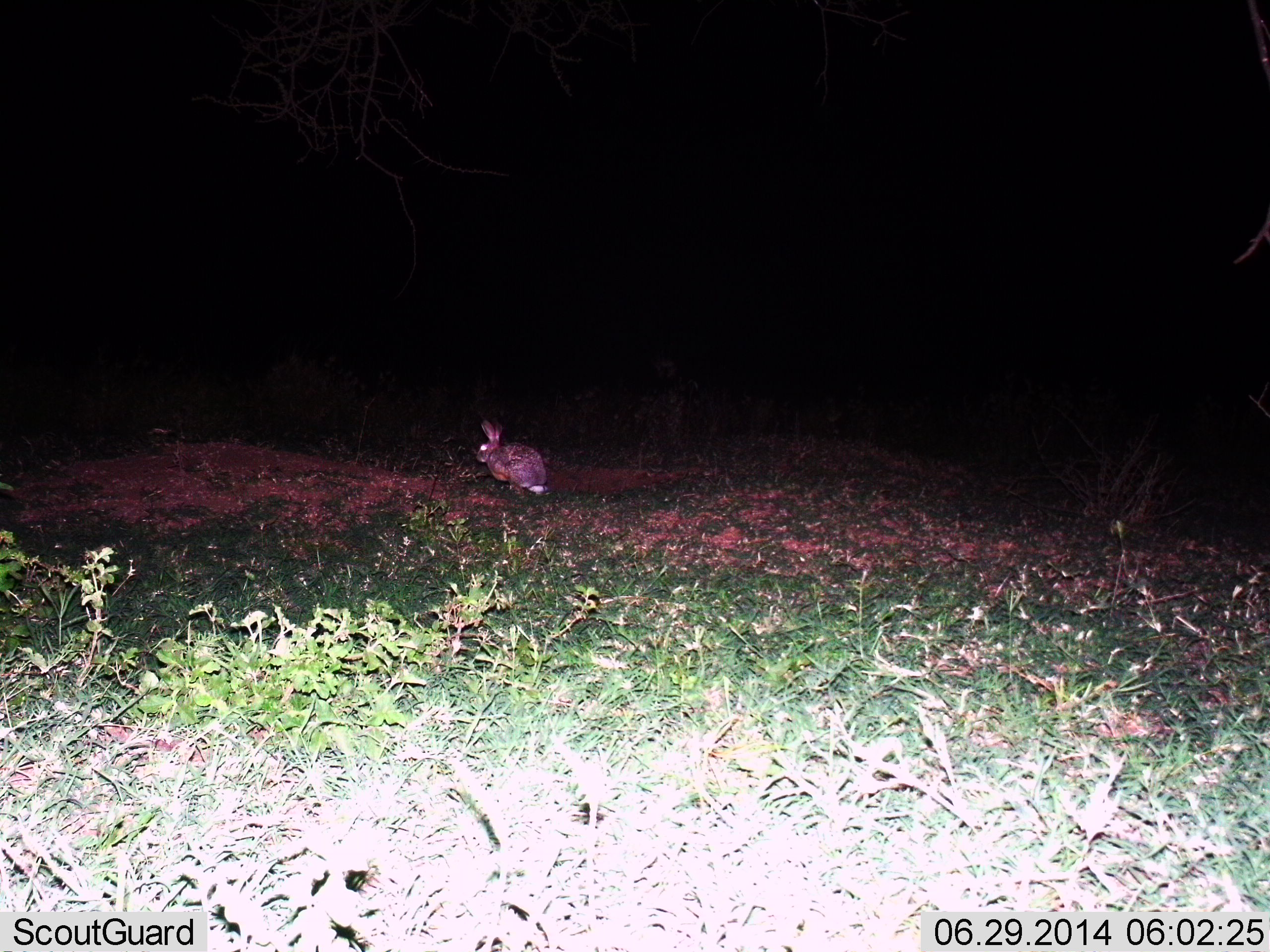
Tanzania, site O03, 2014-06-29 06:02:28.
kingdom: Animalia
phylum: Chordata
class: Mammalia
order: Lagomorpha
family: Leporidae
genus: Lepus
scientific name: Lepus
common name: hare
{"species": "hare (Lepus)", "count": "1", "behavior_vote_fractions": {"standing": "50%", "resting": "30%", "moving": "20%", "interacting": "0%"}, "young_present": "0%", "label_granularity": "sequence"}